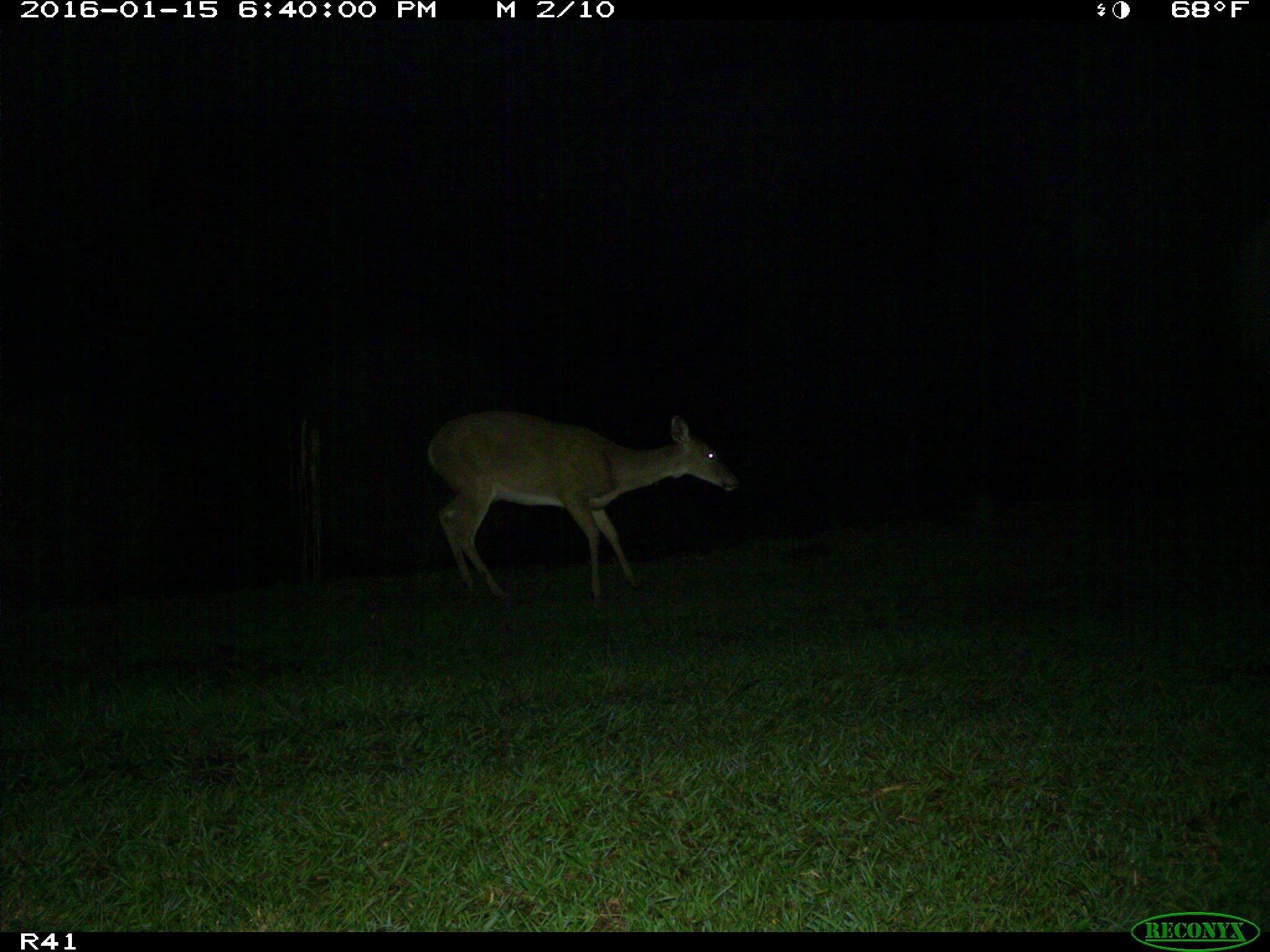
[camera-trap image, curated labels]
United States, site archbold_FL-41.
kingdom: Animalia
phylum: Chordata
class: Mammalia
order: Artiodactyla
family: Cervidae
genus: Odocoileus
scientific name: Odocoileus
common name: deer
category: unidentified deer